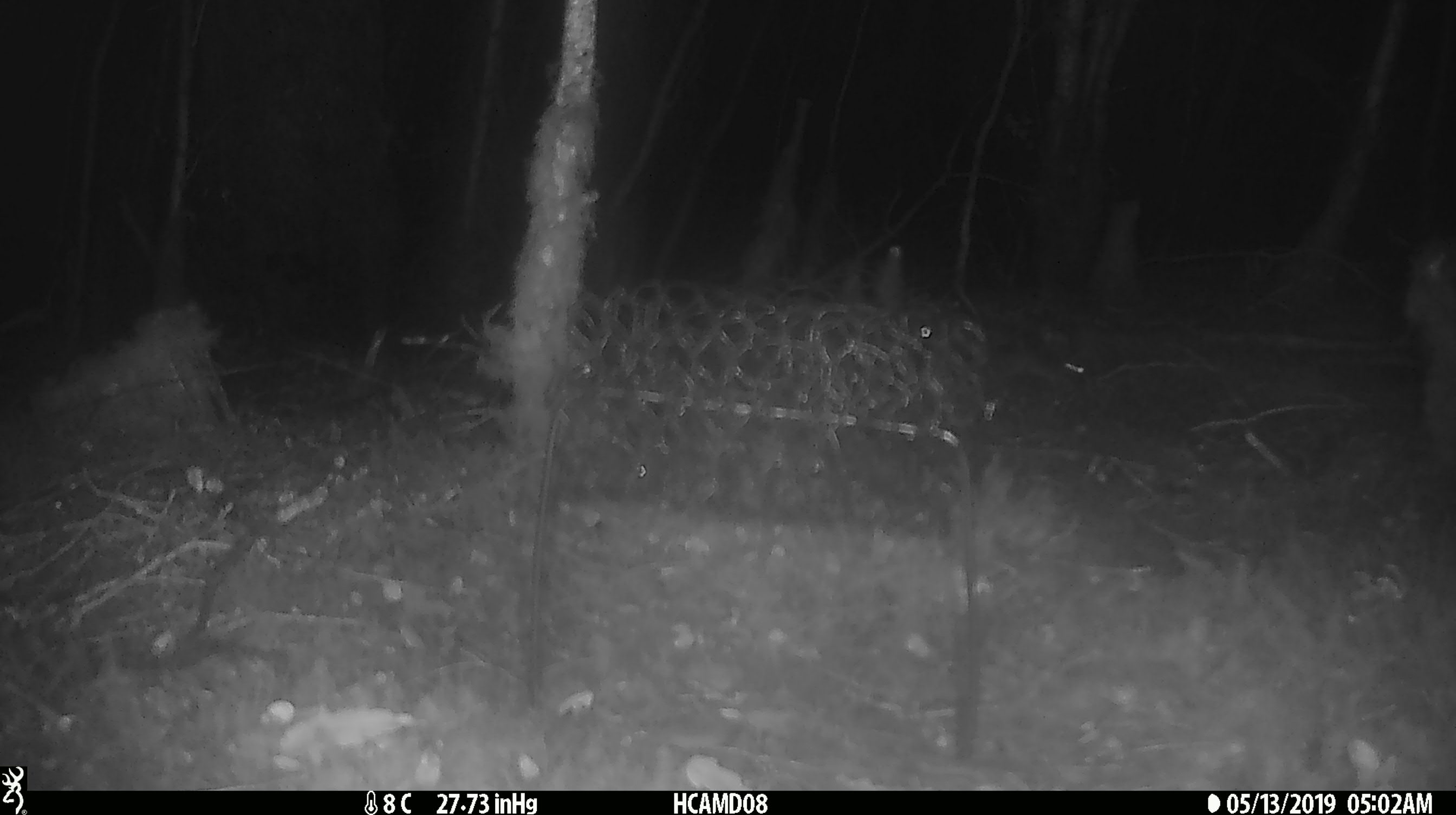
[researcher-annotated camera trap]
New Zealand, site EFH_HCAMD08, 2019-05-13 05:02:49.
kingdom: Animalia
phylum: Chordata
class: Mammalia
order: Rodentia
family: Muridae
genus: Mus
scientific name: Mus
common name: mouse